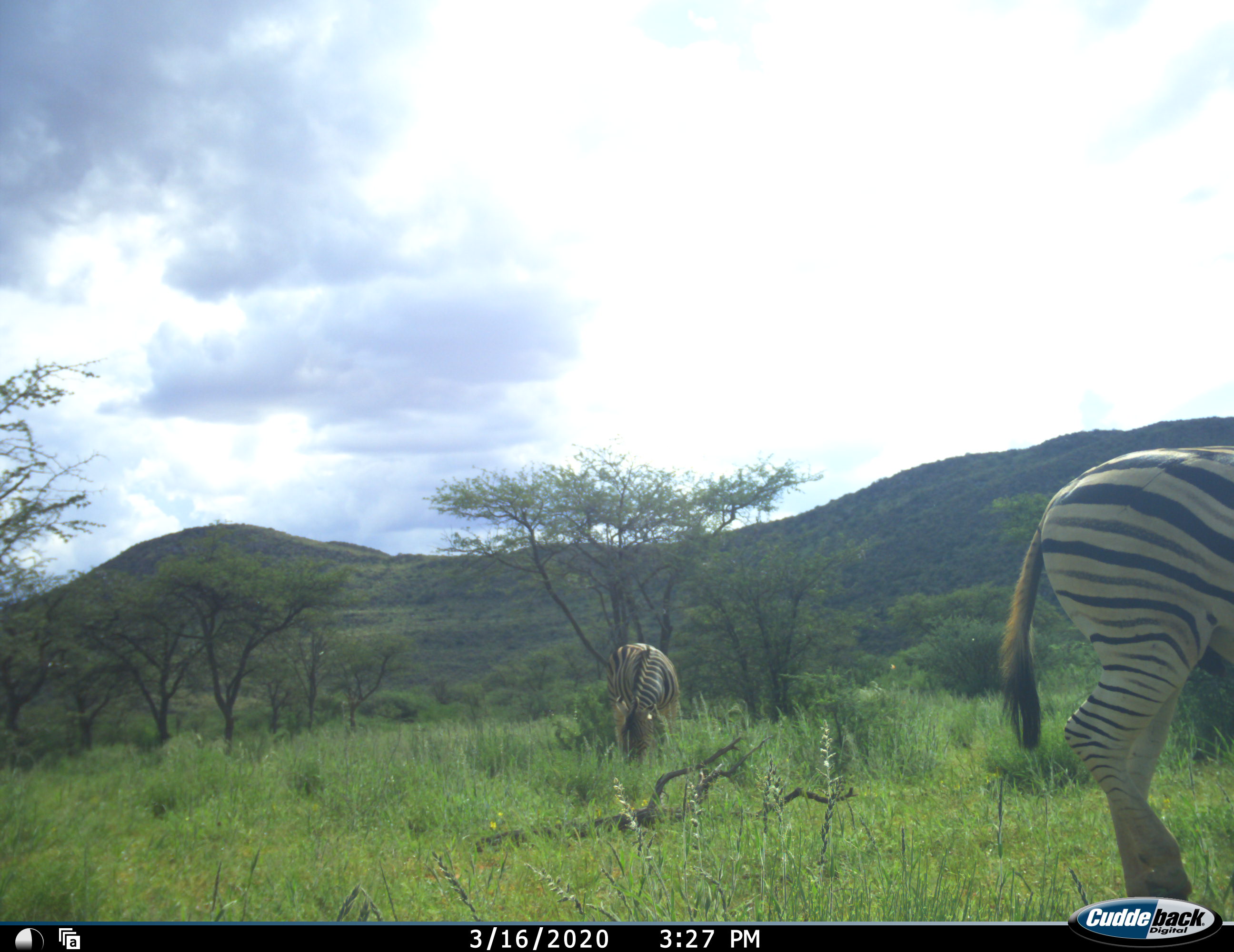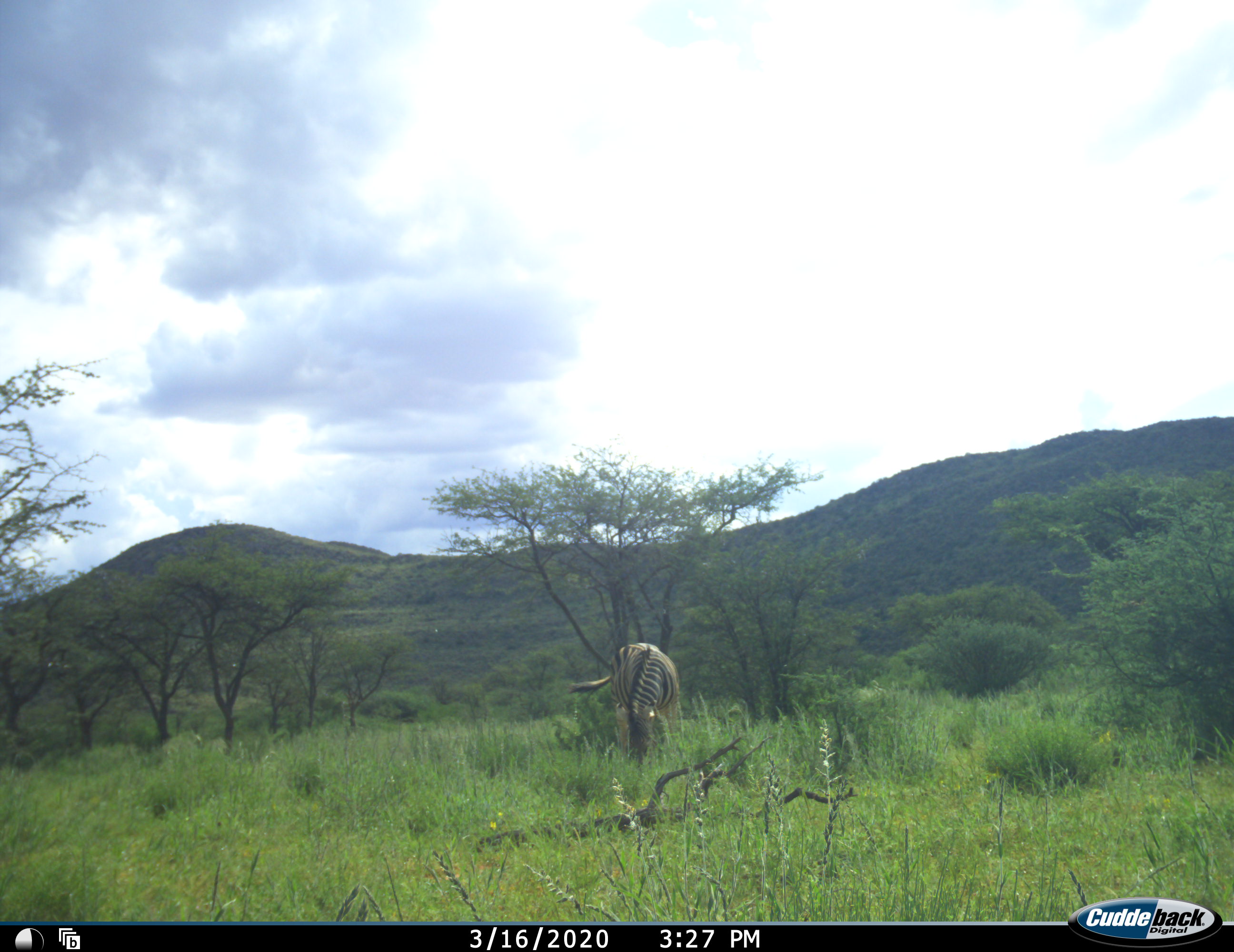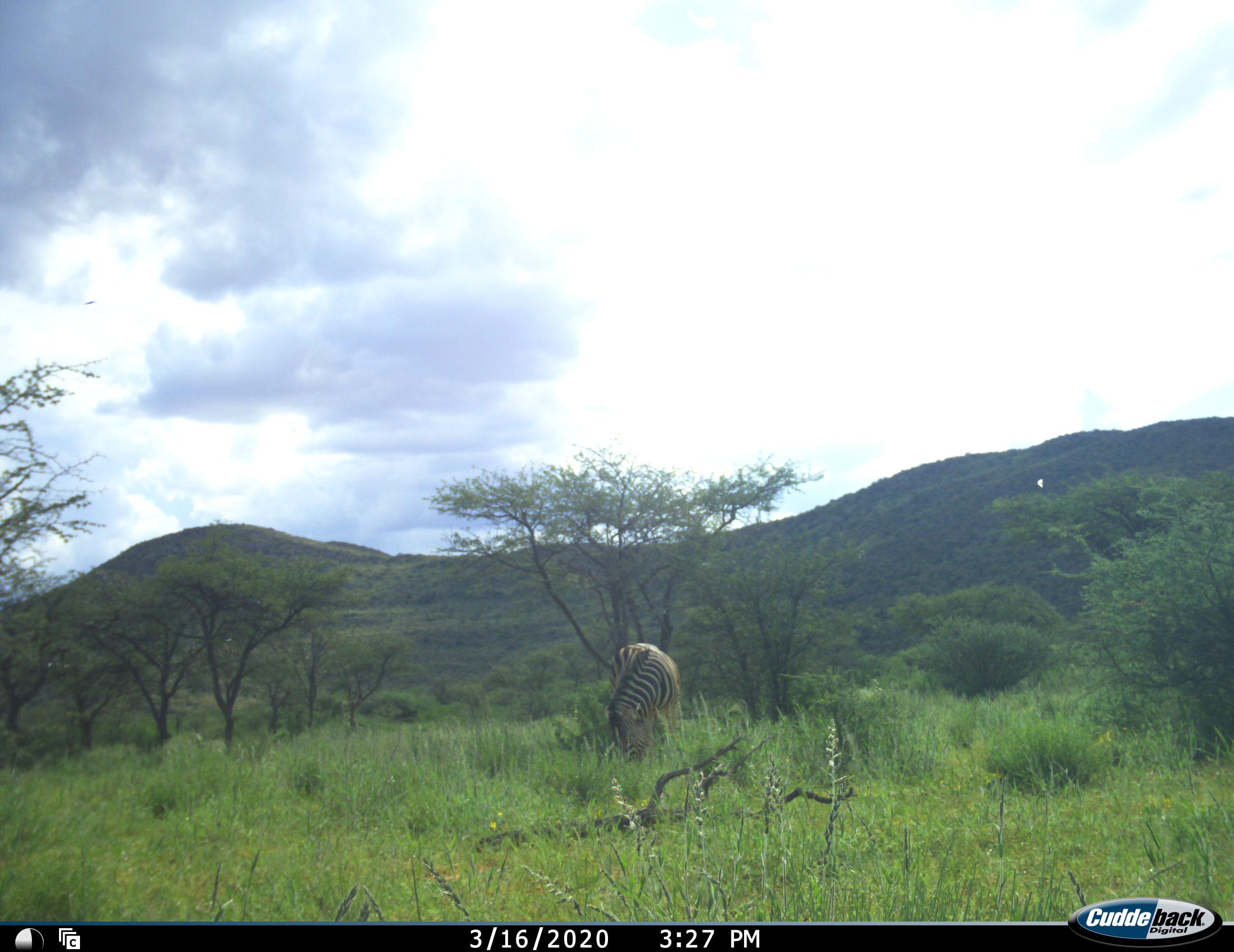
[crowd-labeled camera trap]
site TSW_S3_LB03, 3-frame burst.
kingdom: Animalia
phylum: Chordata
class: Mammalia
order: Perissodactyla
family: Equidae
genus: Equus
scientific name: Equus quagga burchellii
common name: burchell's zebra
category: zebraburchells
Zebraburchells (burchell's zebra) (Equus quagga burchellii), count 2. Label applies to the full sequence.